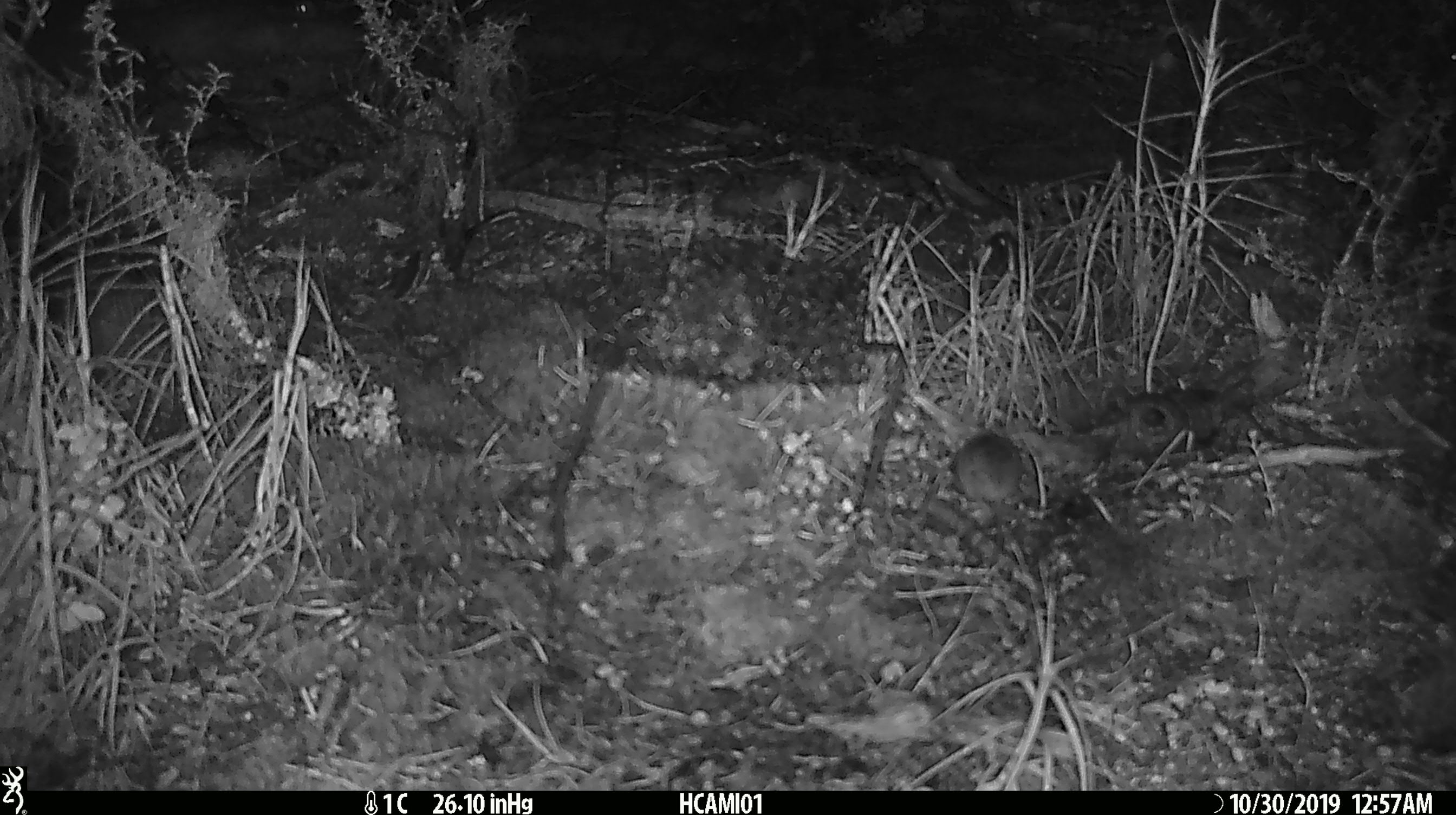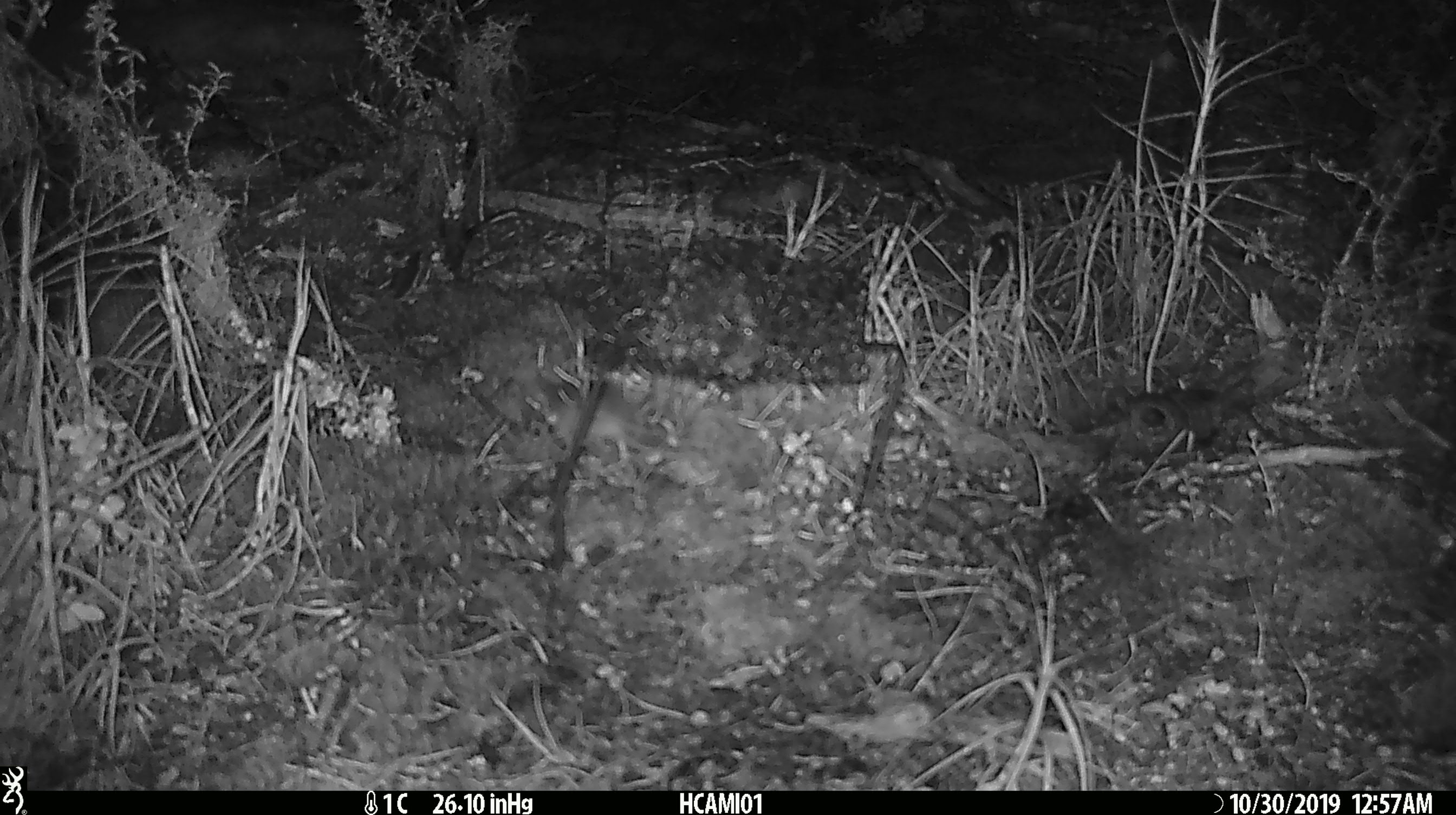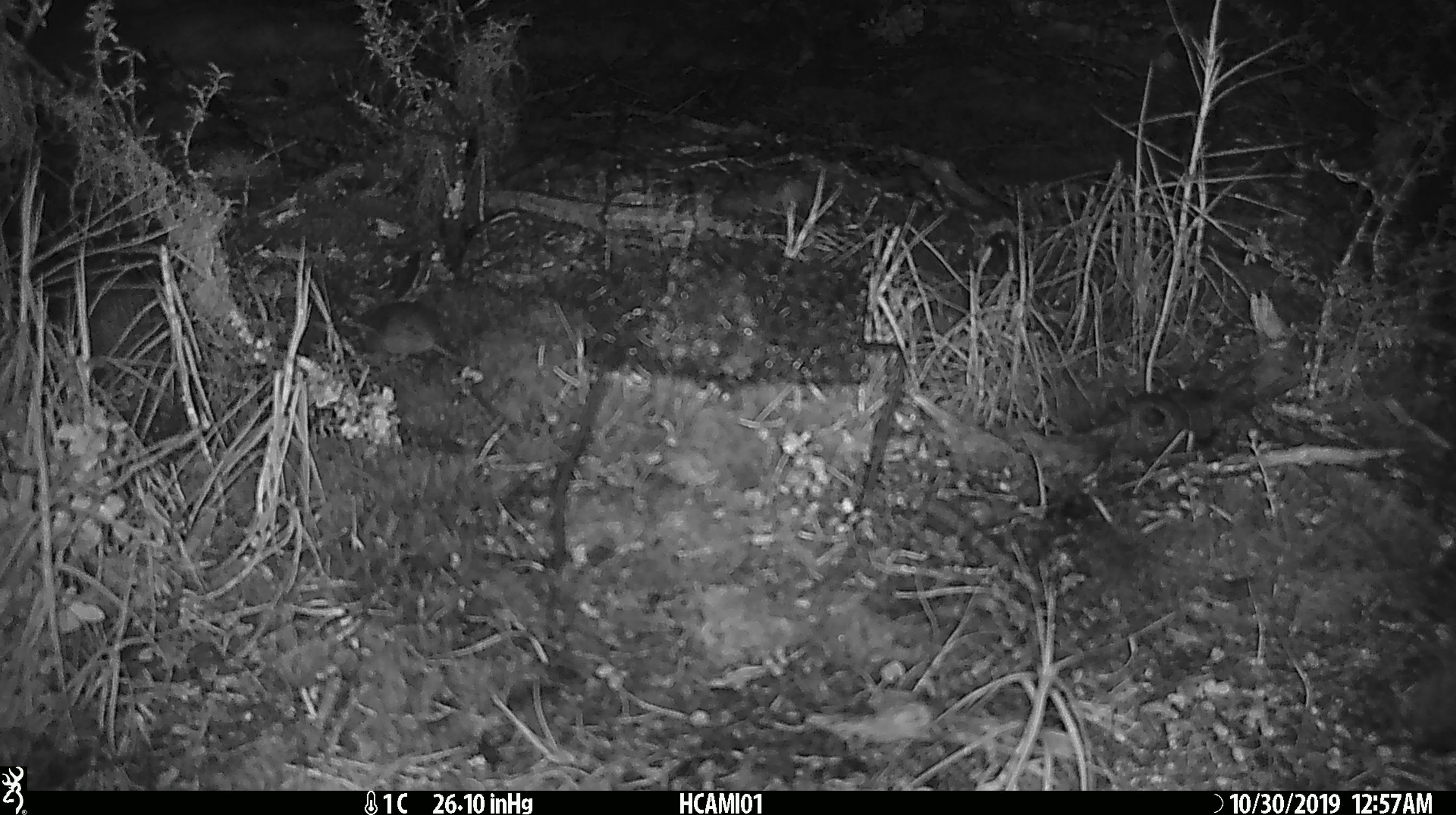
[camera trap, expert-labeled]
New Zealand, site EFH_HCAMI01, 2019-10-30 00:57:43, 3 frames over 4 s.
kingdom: Animalia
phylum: Chordata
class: Mammalia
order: Rodentia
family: Muridae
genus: Mus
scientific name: Mus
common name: mouse